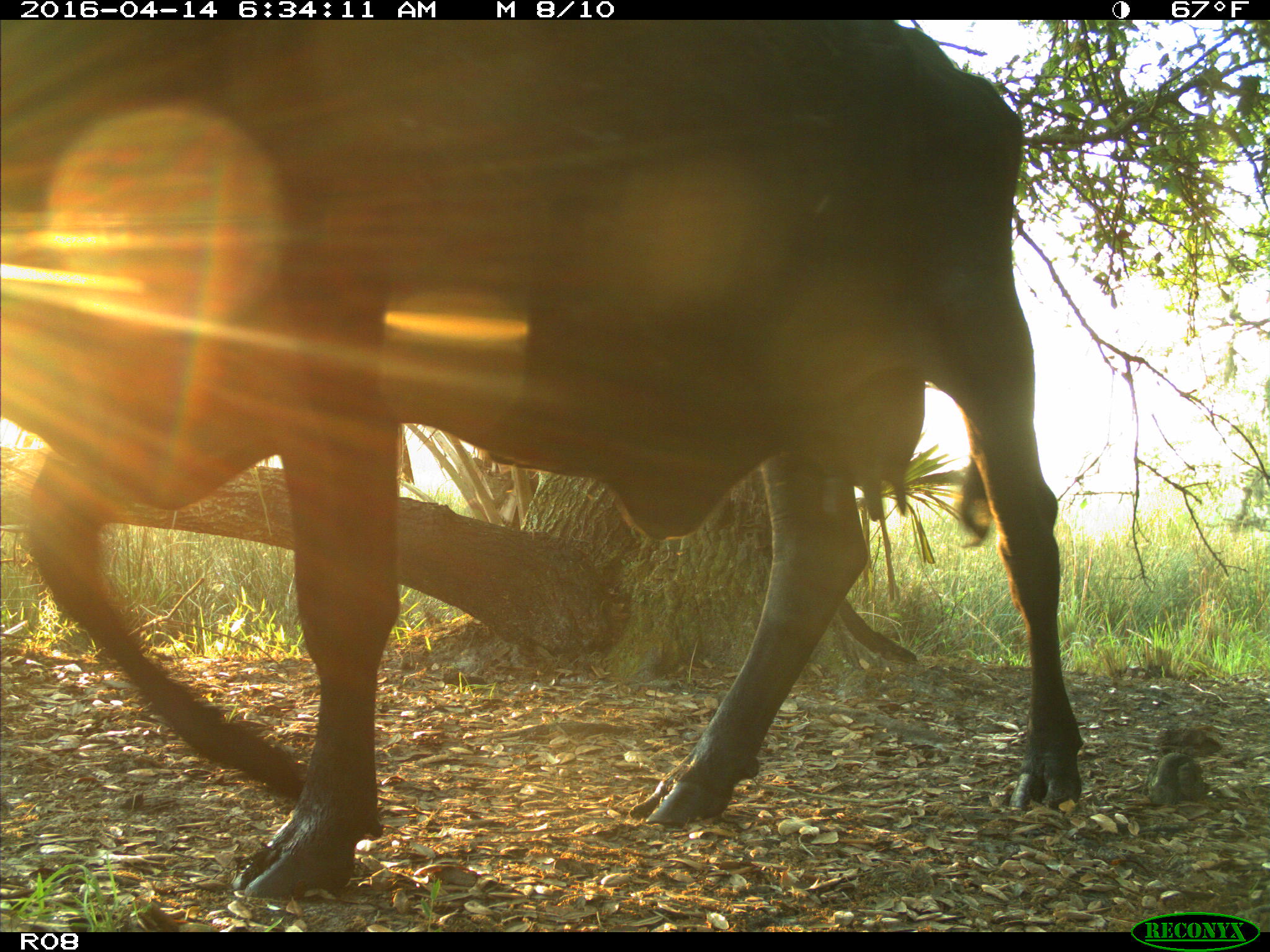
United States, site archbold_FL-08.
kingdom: Animalia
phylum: Chordata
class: Mammalia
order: Artiodactyla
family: Bovidae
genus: Bos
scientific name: Bos taurus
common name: domestic cow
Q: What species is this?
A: Bos taurus (domestic cow).